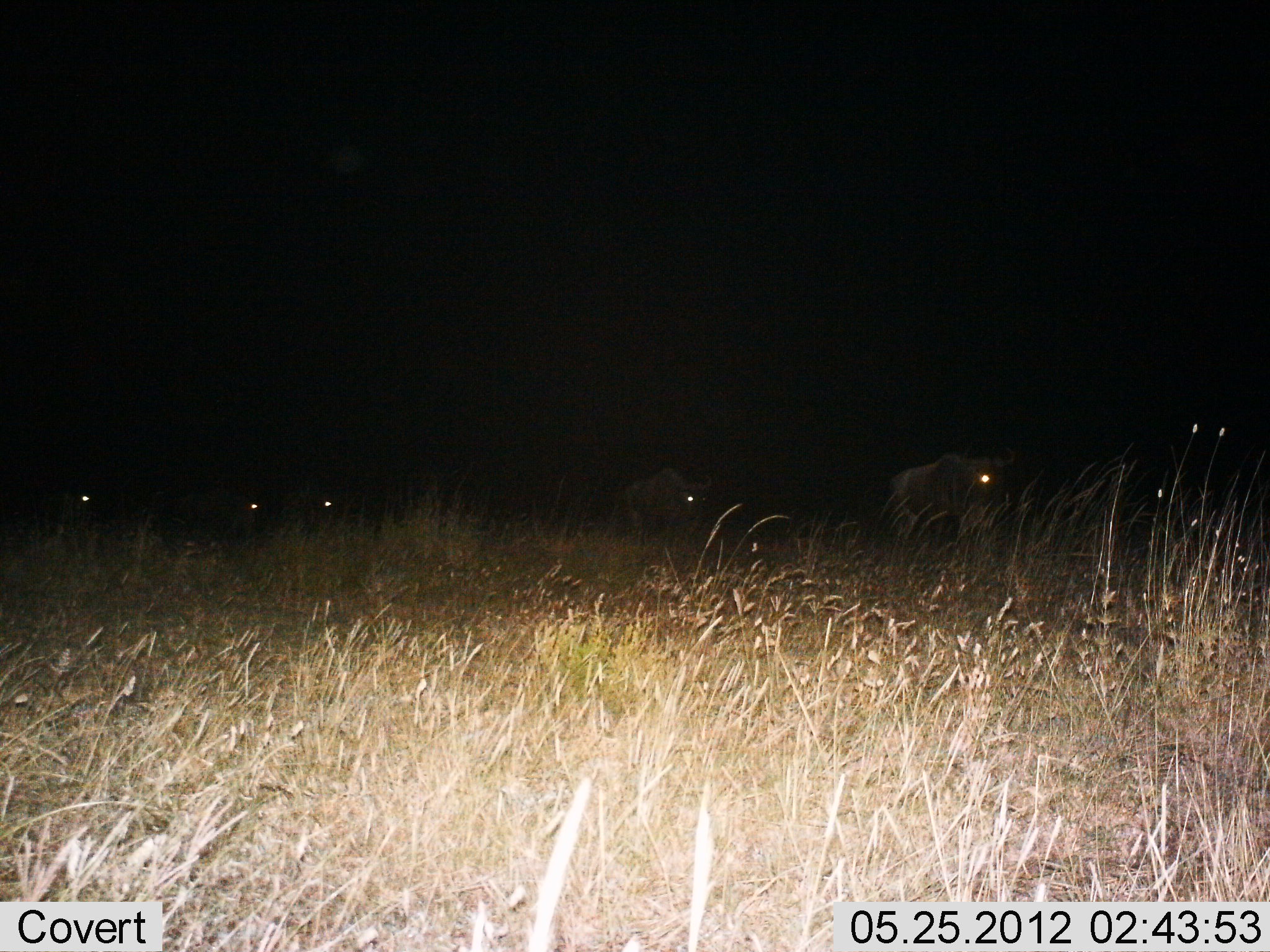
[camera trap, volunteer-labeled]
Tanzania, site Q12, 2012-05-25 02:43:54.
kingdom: Animalia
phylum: Chordata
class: Mammalia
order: Artiodactyla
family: Bovidae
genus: Connochaetes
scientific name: Connochaetes taurinus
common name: blue wildebeest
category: wildebeest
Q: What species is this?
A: Wildebeest (blue wildebeest) (Connochaetes taurinus).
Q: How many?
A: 5.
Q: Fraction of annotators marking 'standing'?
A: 50%.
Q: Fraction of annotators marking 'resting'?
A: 10%.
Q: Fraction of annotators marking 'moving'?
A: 50%.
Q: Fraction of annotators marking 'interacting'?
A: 0%.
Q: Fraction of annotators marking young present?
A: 0%.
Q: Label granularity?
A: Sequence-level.